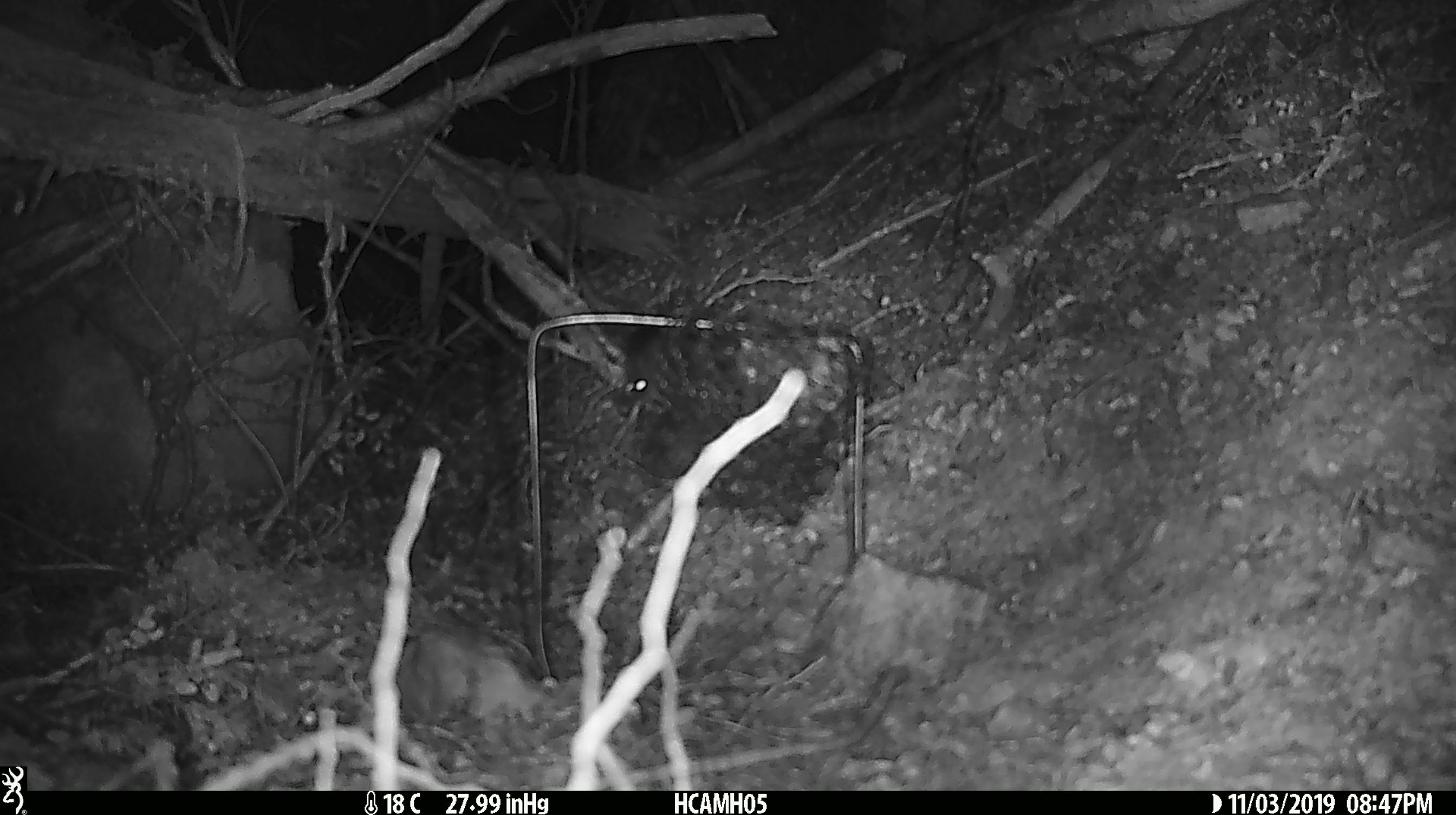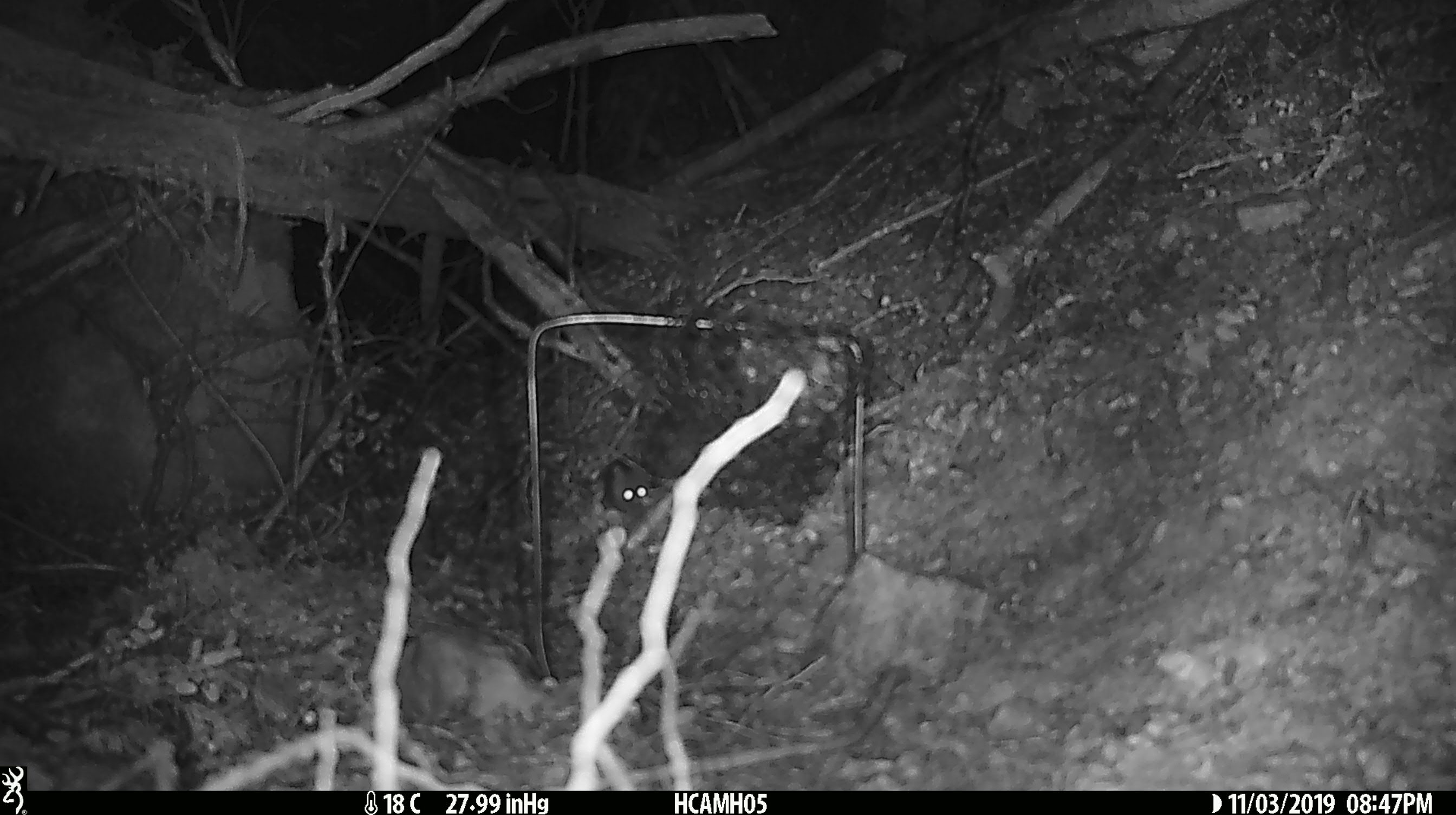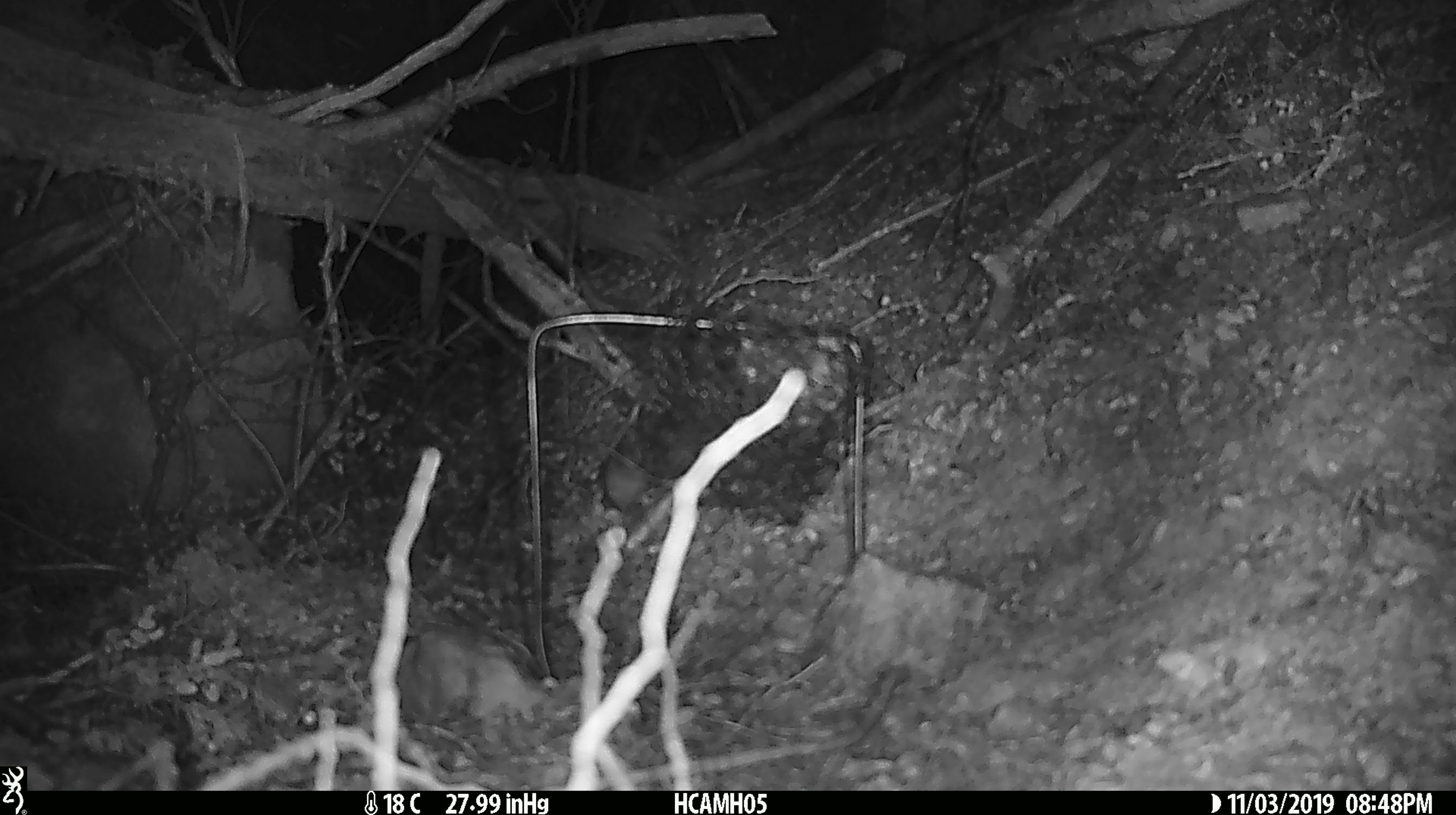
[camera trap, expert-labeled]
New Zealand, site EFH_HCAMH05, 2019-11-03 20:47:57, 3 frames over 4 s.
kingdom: Animalia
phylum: Chordata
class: Mammalia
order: Rodentia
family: Muridae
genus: Mus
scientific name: Mus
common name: mouse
Mouse (Mus).